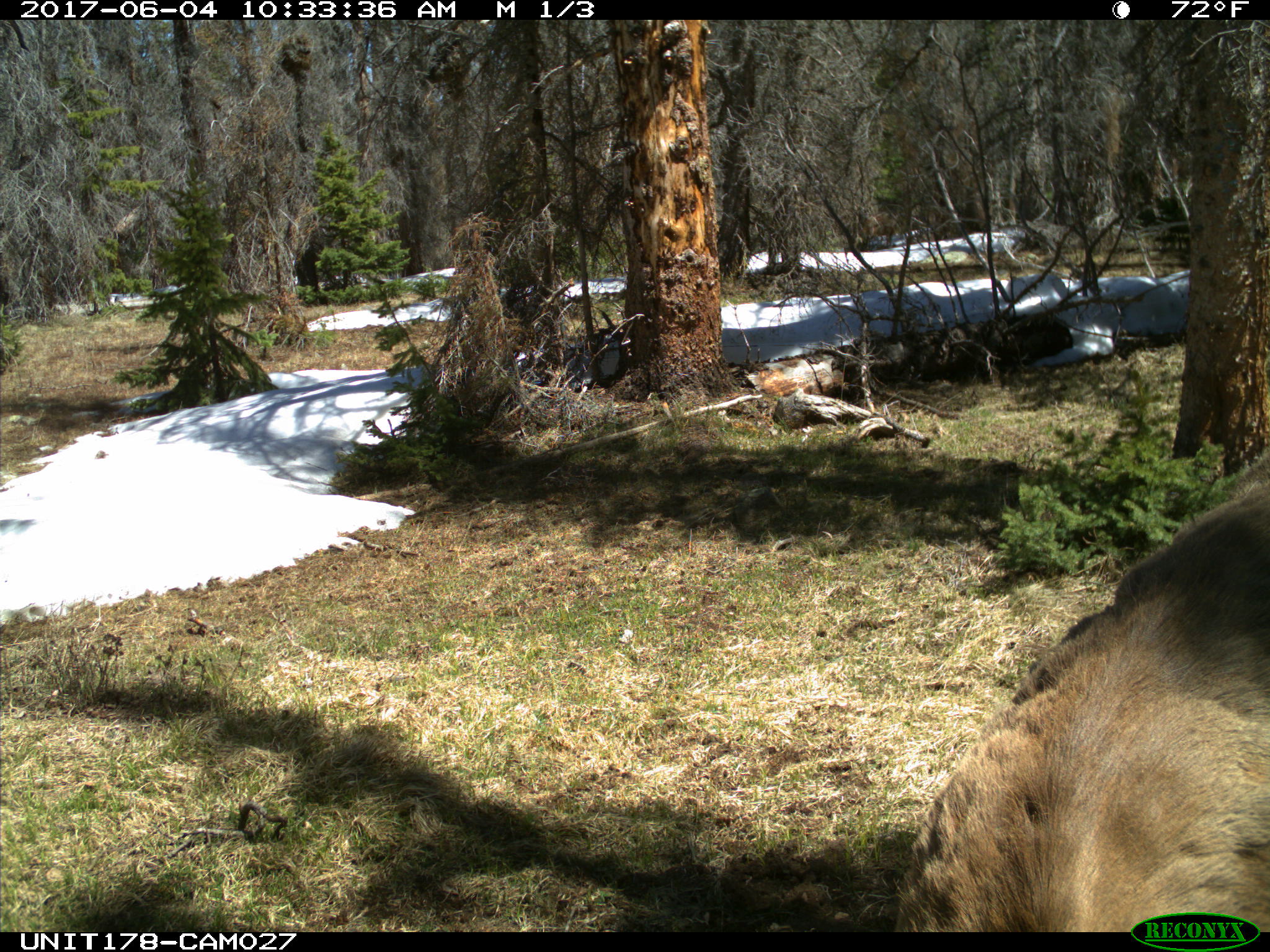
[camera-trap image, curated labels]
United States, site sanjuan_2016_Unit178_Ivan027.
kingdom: Animalia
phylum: Chordata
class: Mammalia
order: Artiodactyla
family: Cervidae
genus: Cervus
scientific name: Cervus elaphus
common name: red deer